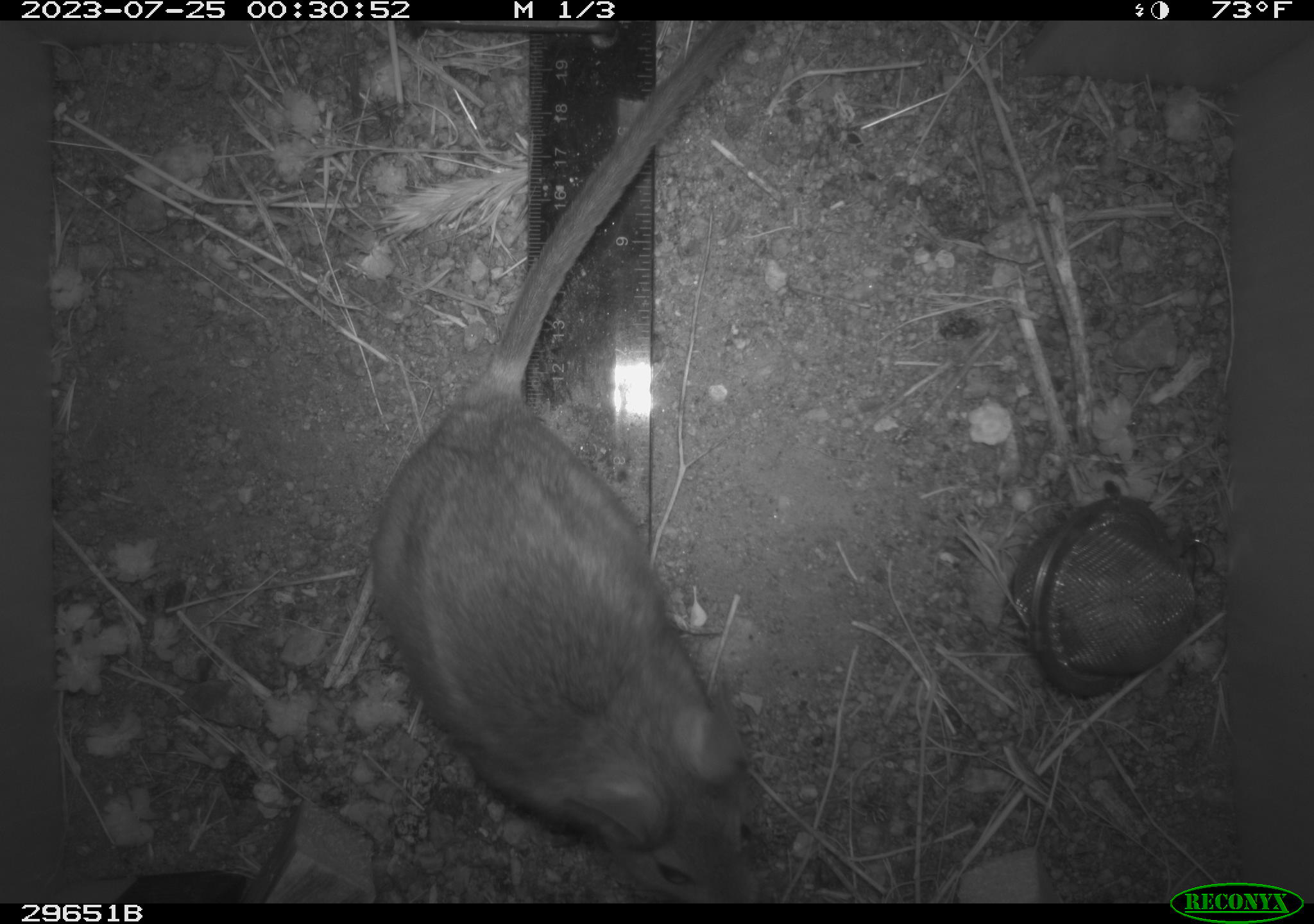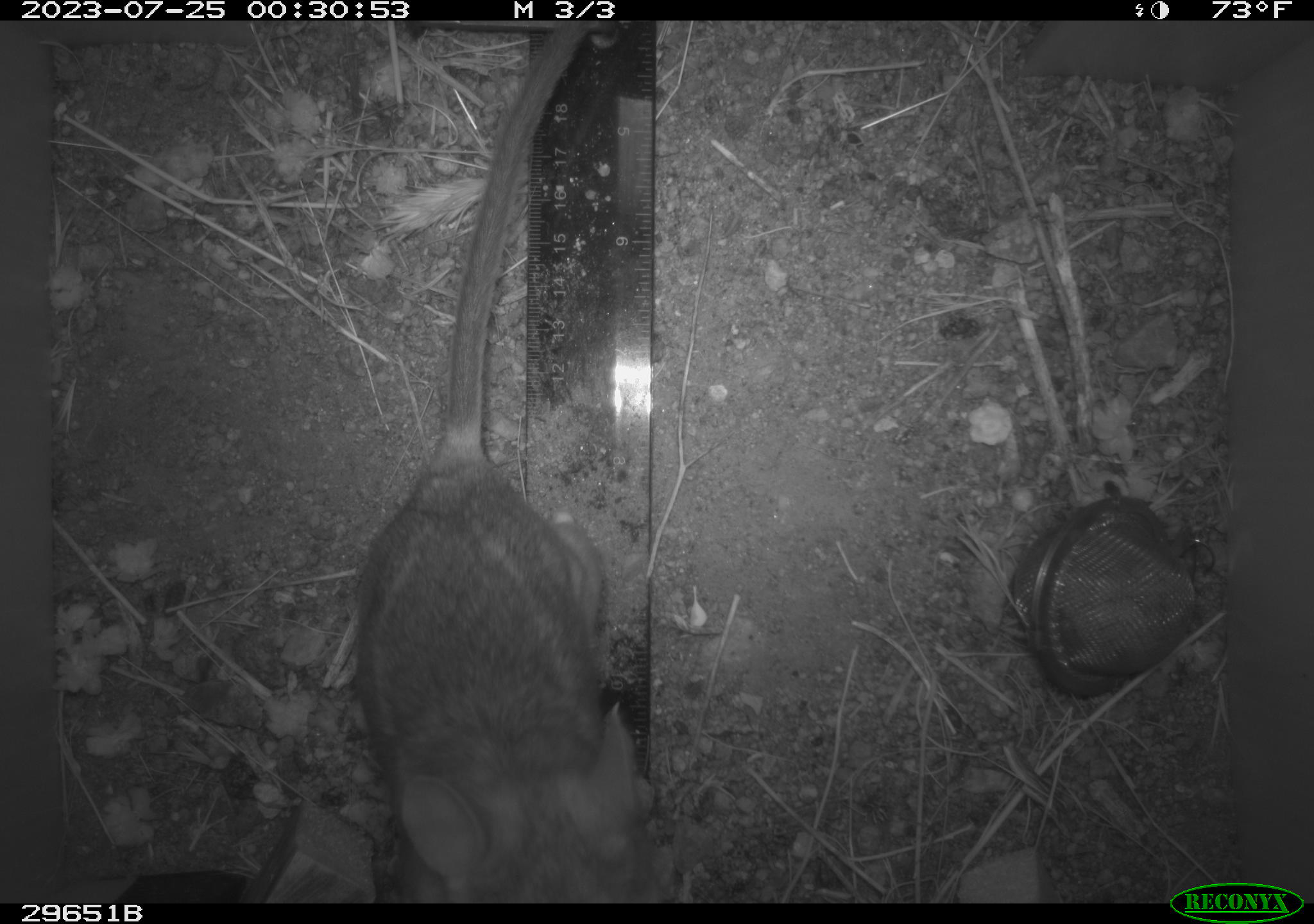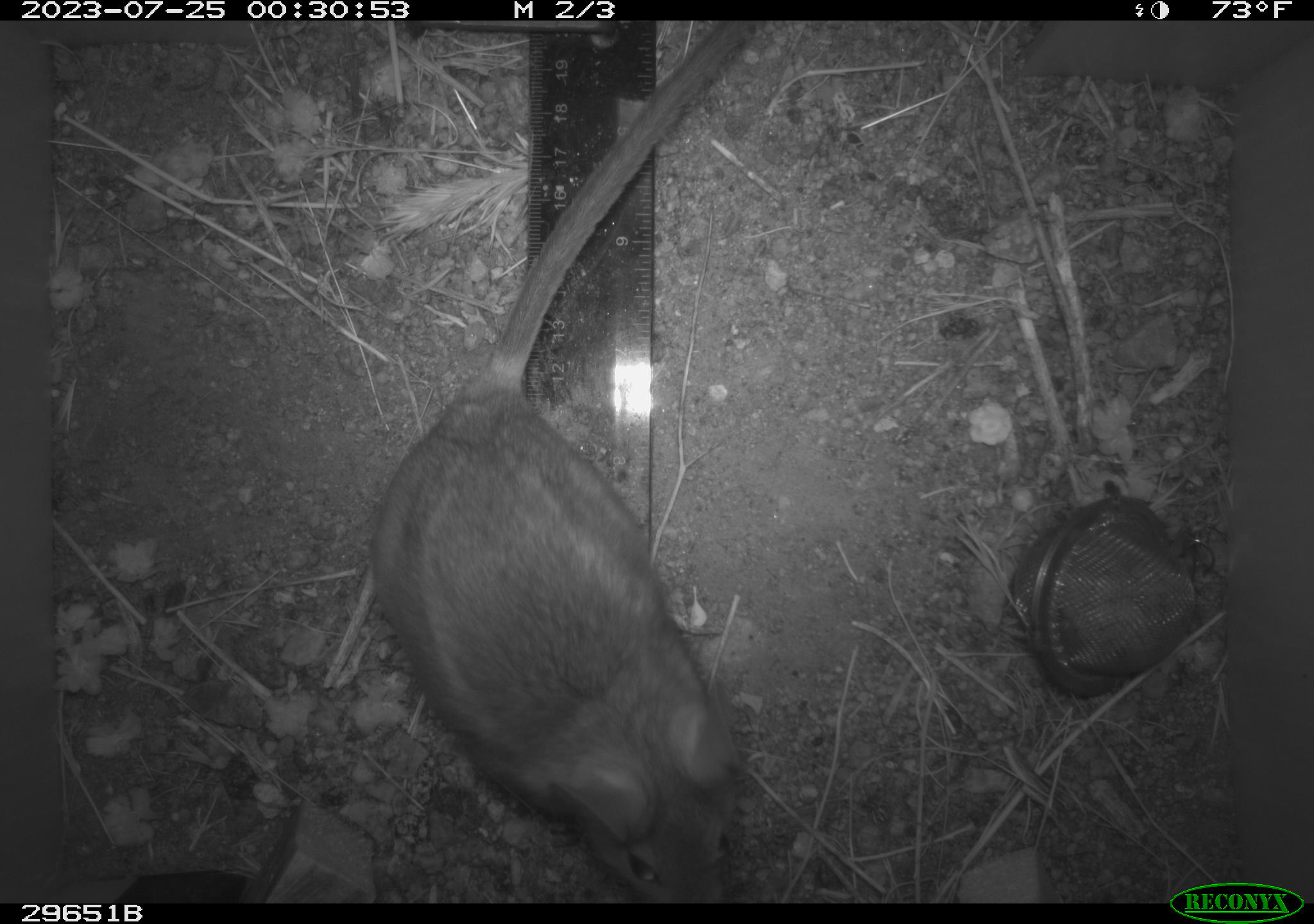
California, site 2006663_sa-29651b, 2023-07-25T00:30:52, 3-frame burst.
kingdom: Animalia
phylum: Chordata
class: Mammalia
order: Rodentia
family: Cricetidae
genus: Neotoma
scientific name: Neotoma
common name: pack rat or woodrat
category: neotoma species